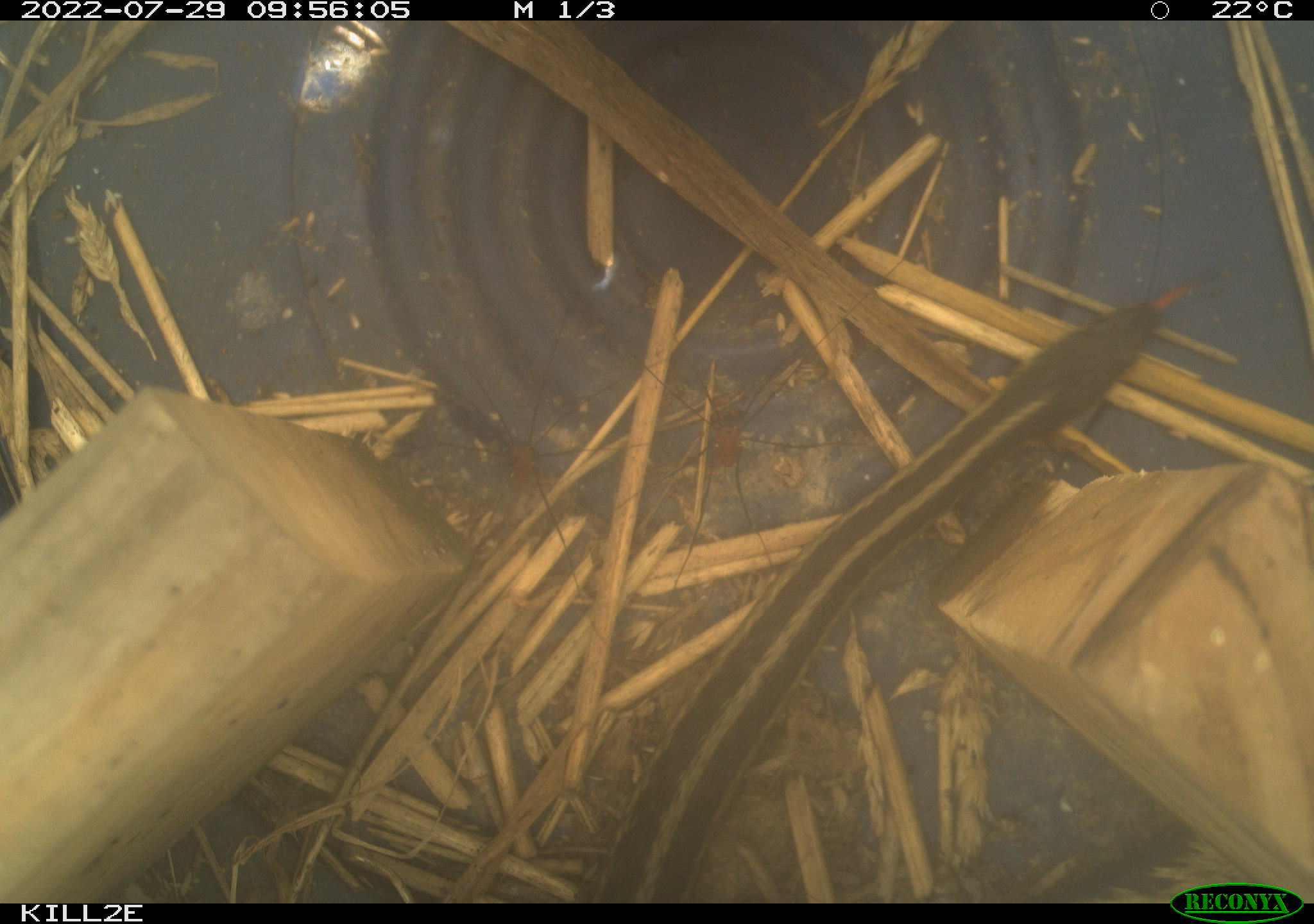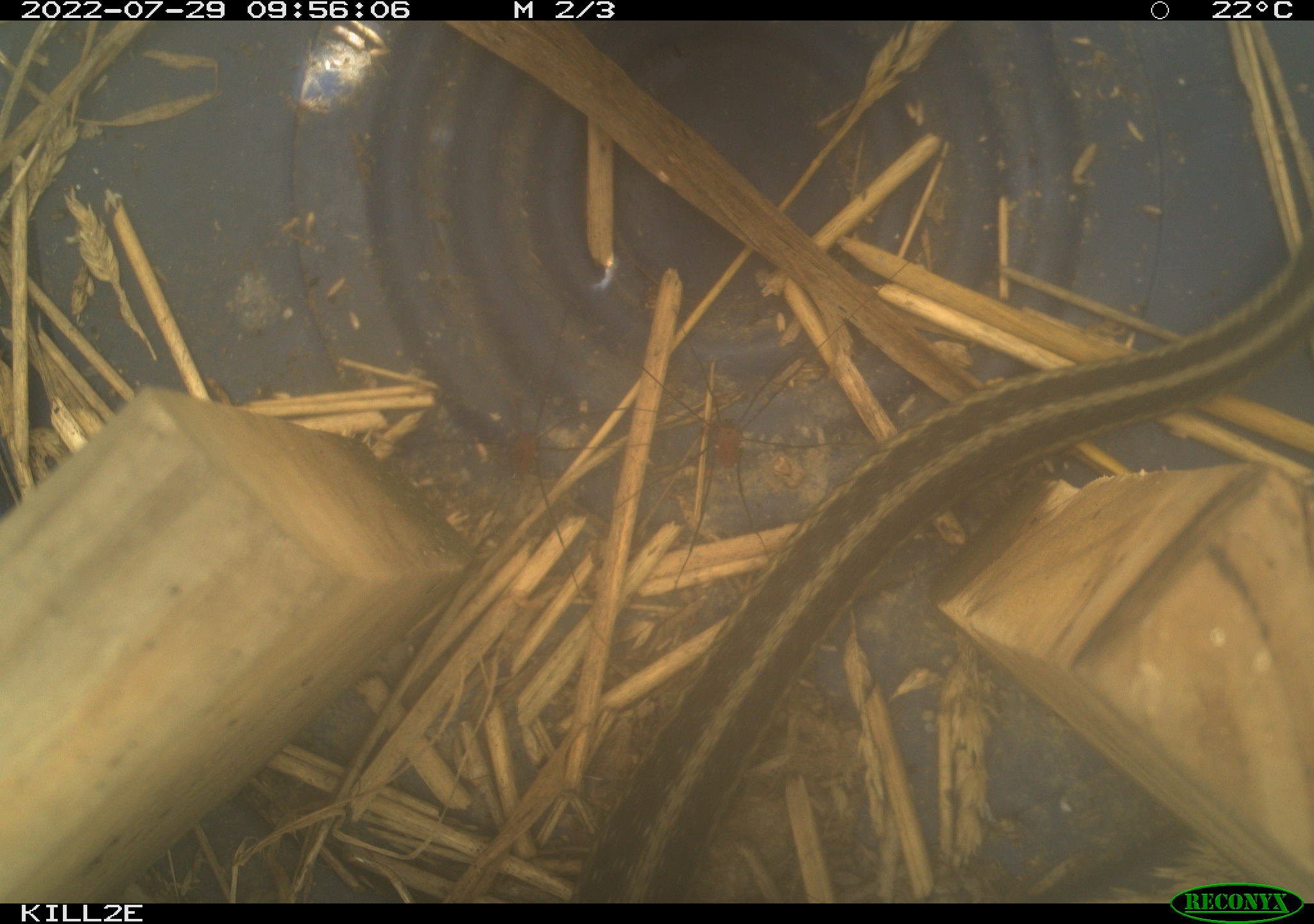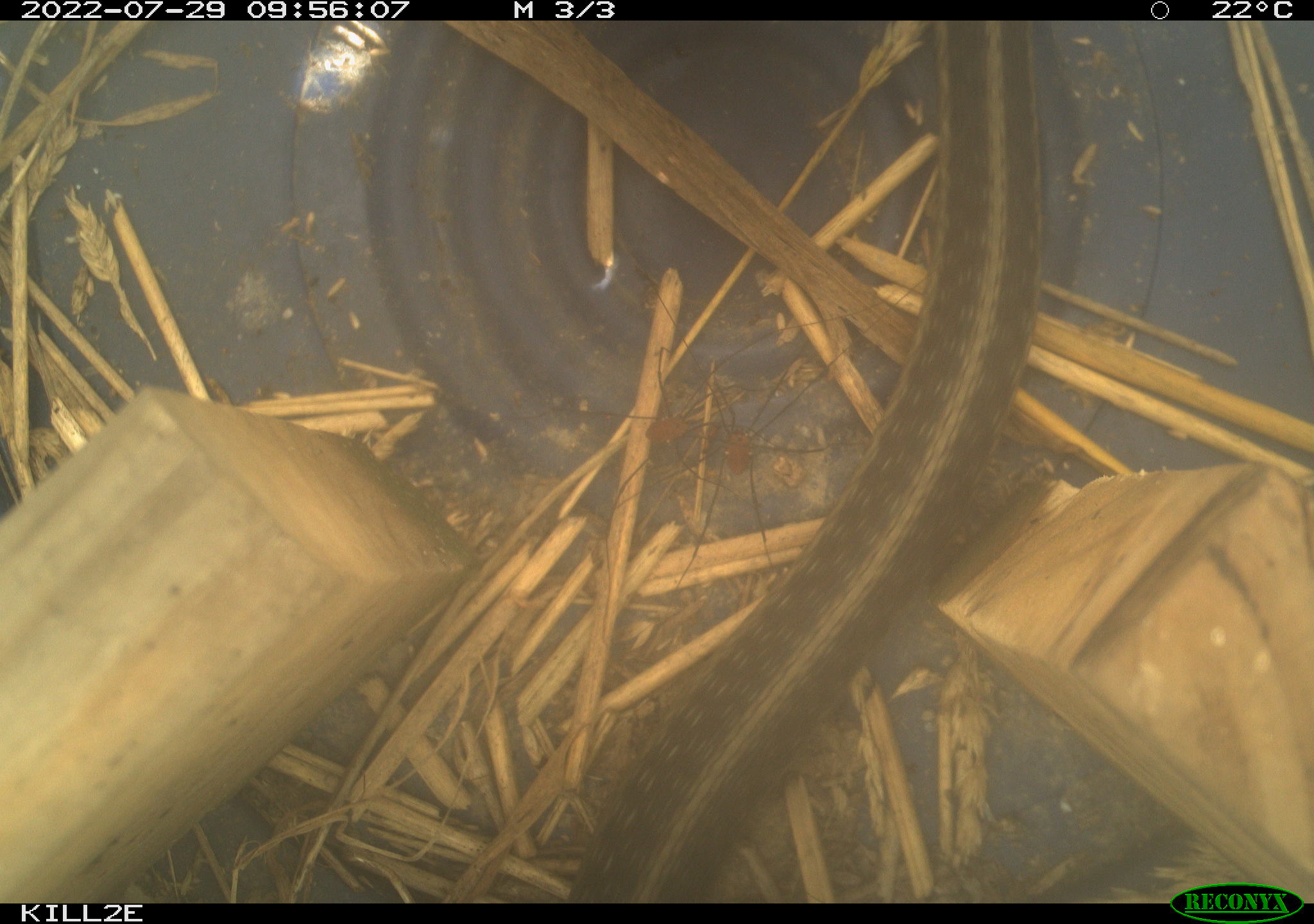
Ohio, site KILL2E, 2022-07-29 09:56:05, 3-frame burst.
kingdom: Animalia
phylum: Chordata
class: Reptilia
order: Squamata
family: Colubridae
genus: Thamnophis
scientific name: Thamnophis sirtalis sirtalis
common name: eastern gartersnake